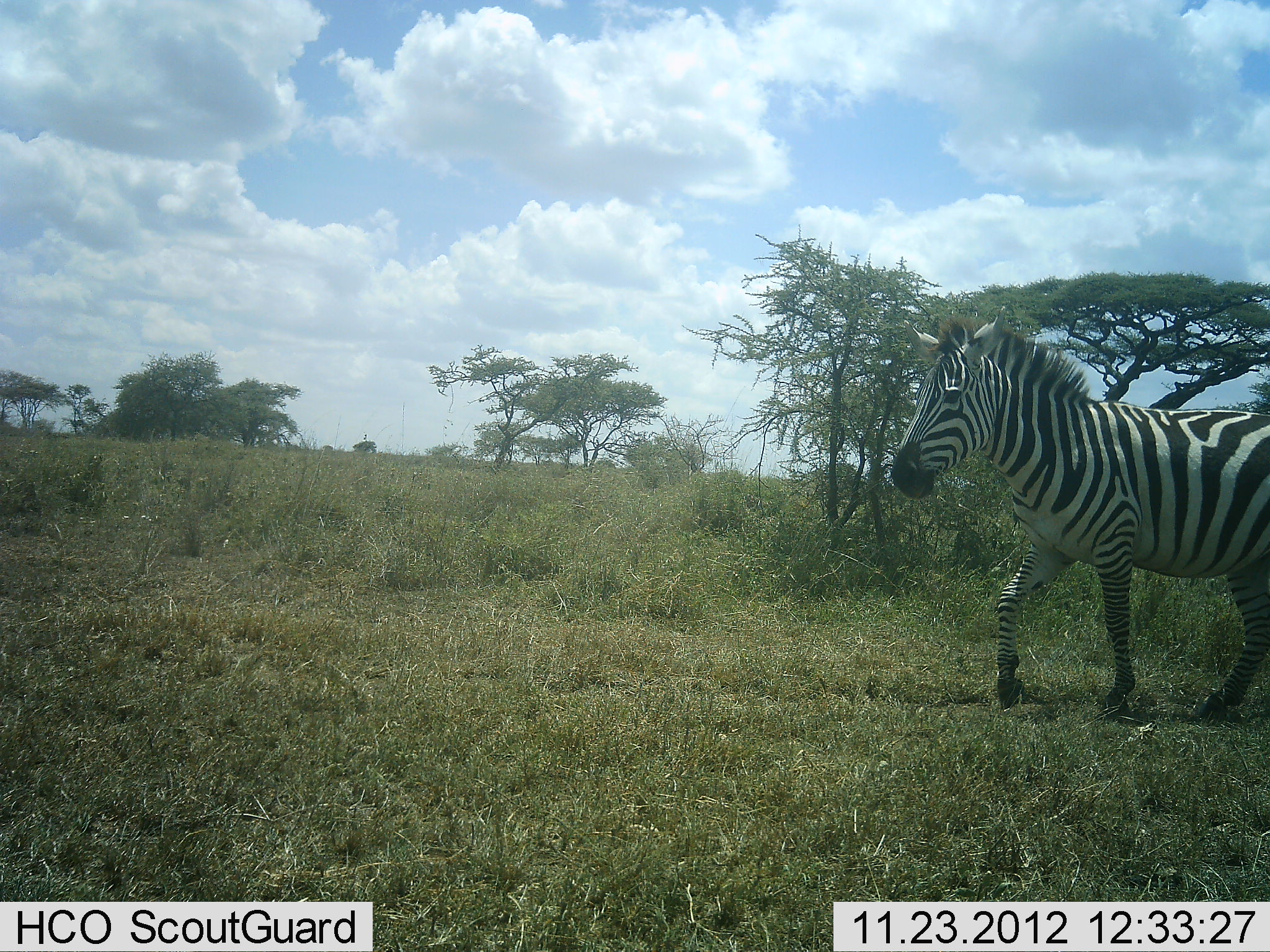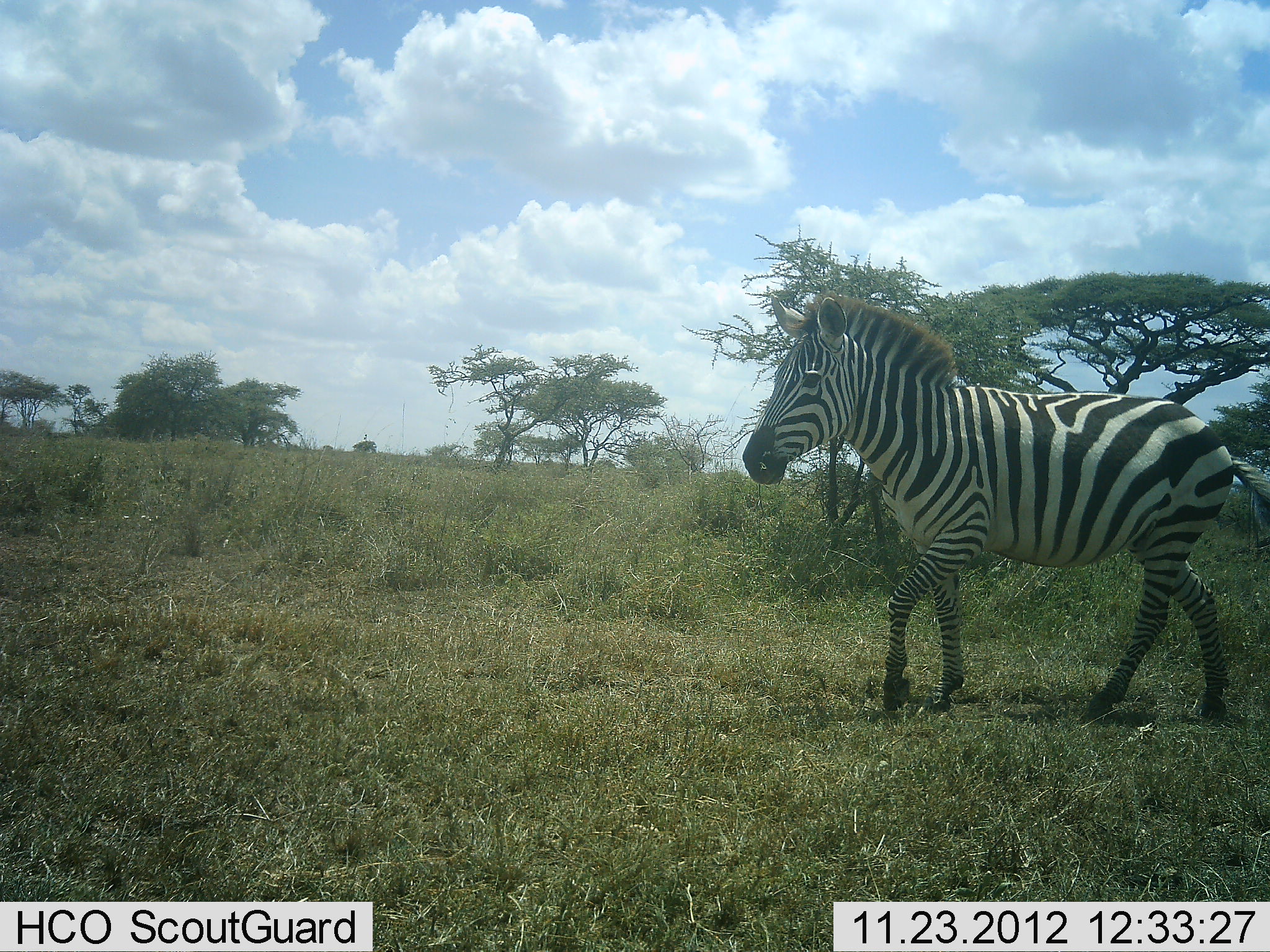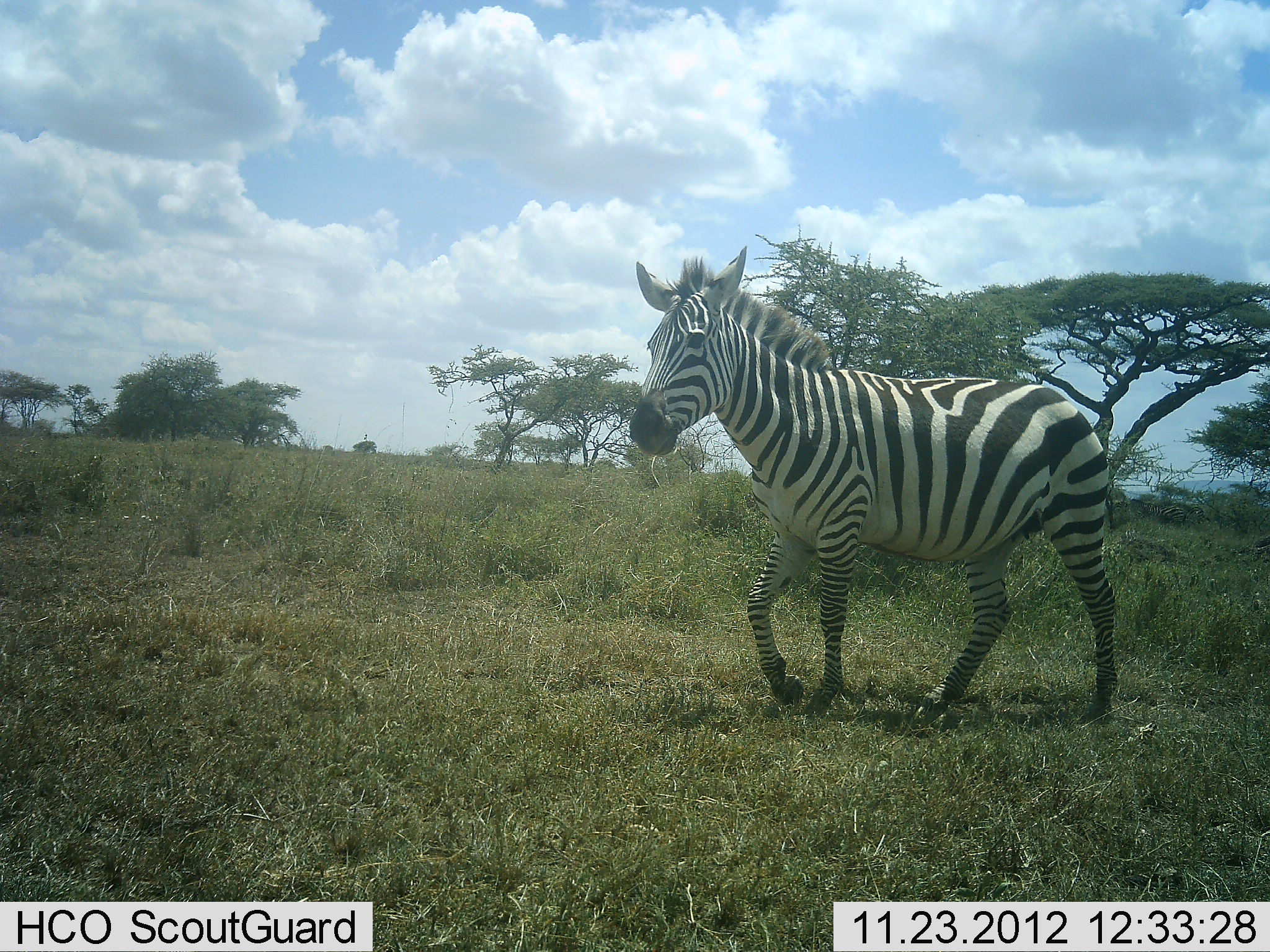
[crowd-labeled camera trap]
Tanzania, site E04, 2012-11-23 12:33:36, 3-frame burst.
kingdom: Animalia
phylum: Chordata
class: Mammalia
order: Perissodactyla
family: Equidae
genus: Equus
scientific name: Equus quagga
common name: plains zebra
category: zebra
Zebra (plains zebra) (Equus quagga), count 1. Behavior (volunteer vote fractions): standing 9%, resting 0%, moving 96%, interacting 0%. Young present (vote fraction): 0%. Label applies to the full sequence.